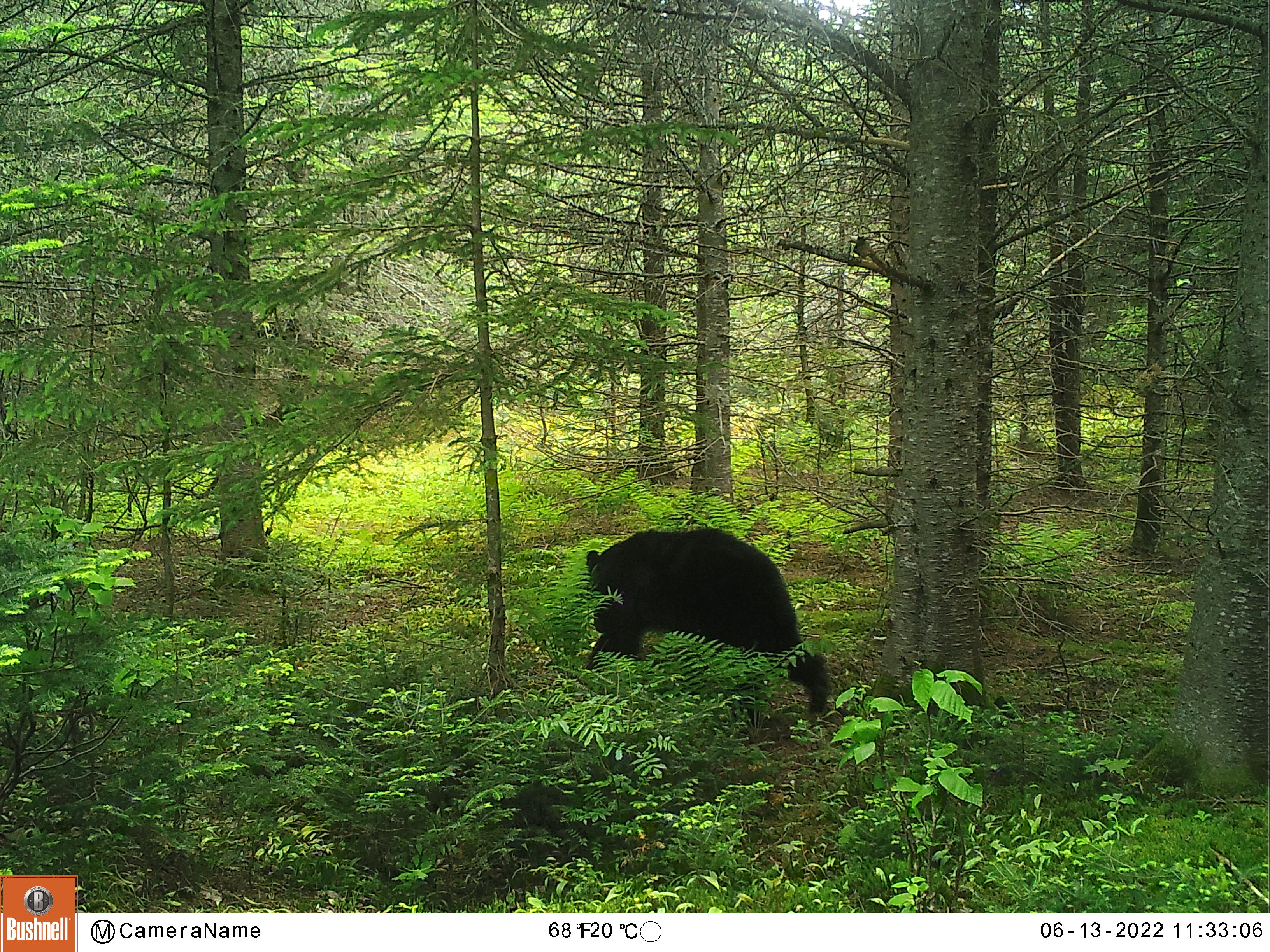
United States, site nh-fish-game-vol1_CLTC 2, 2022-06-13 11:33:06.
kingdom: Animalia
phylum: Chordata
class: Mammalia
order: Carnivora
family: Ursidae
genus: Ursus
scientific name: Ursus americanus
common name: black bear